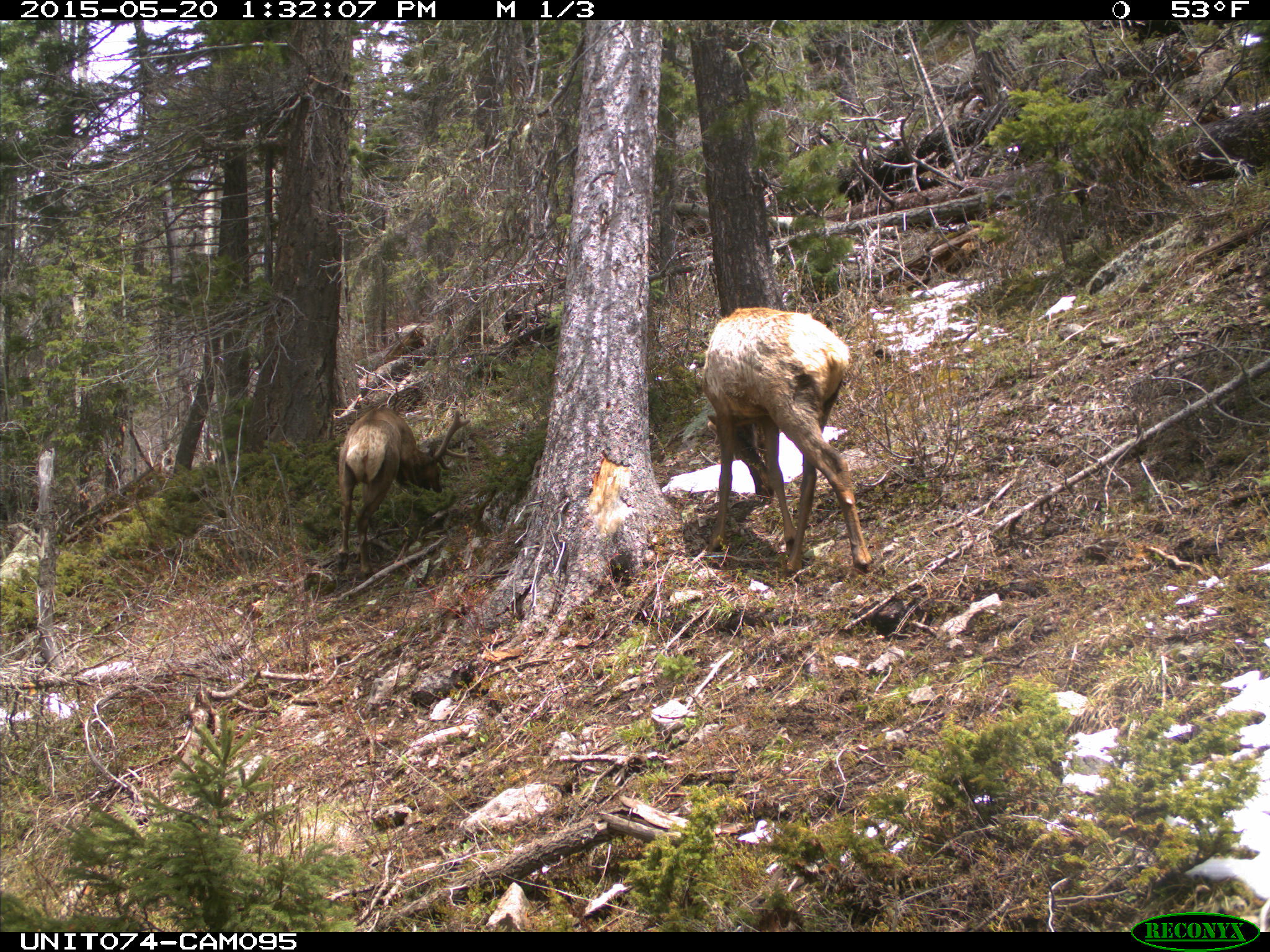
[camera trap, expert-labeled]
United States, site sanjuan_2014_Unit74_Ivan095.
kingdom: Animalia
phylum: Chordata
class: Mammalia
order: Artiodactyla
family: Cervidae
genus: Cervus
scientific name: Cervus elaphus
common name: red deer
Cervus elaphus (red deer).